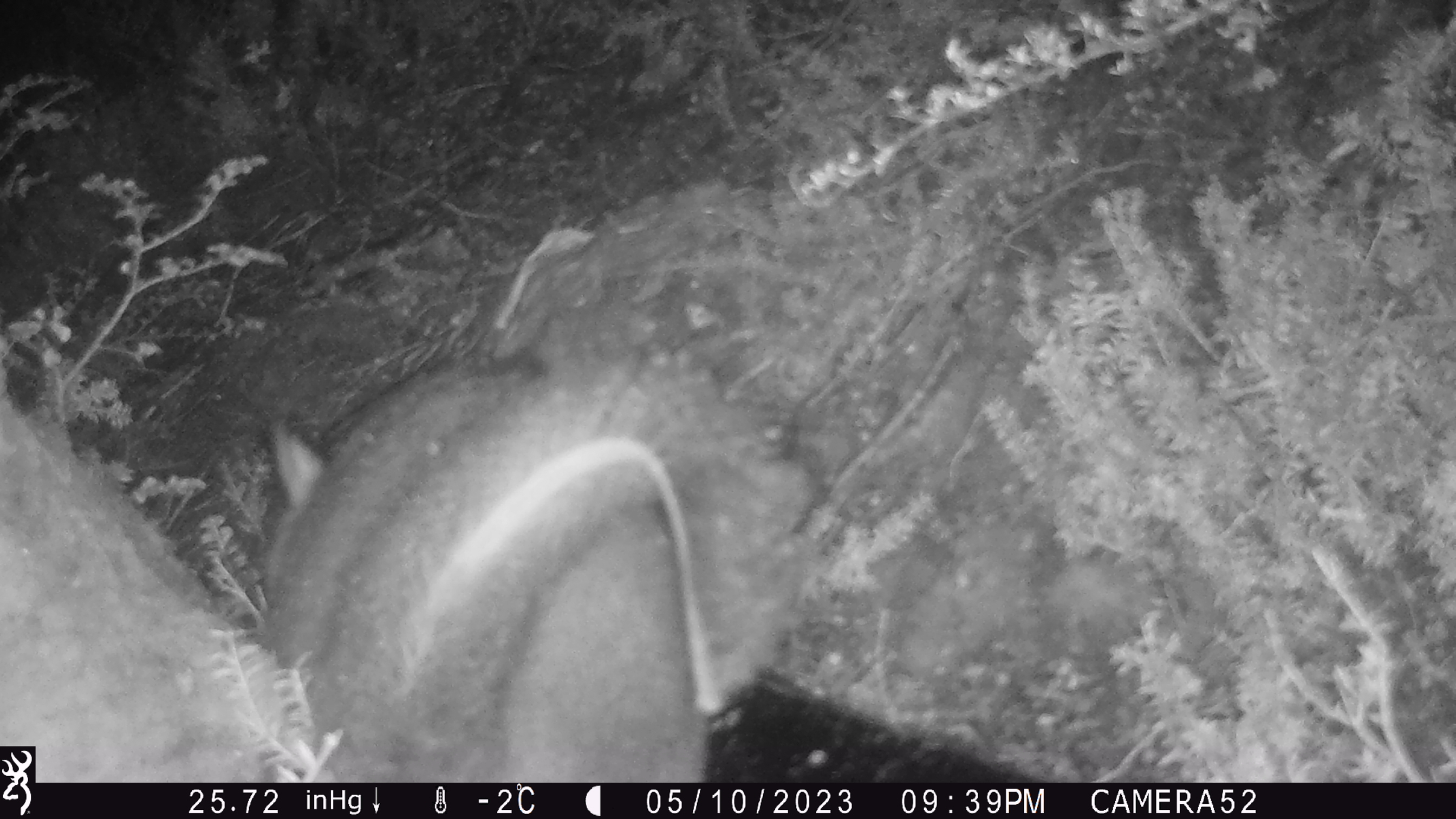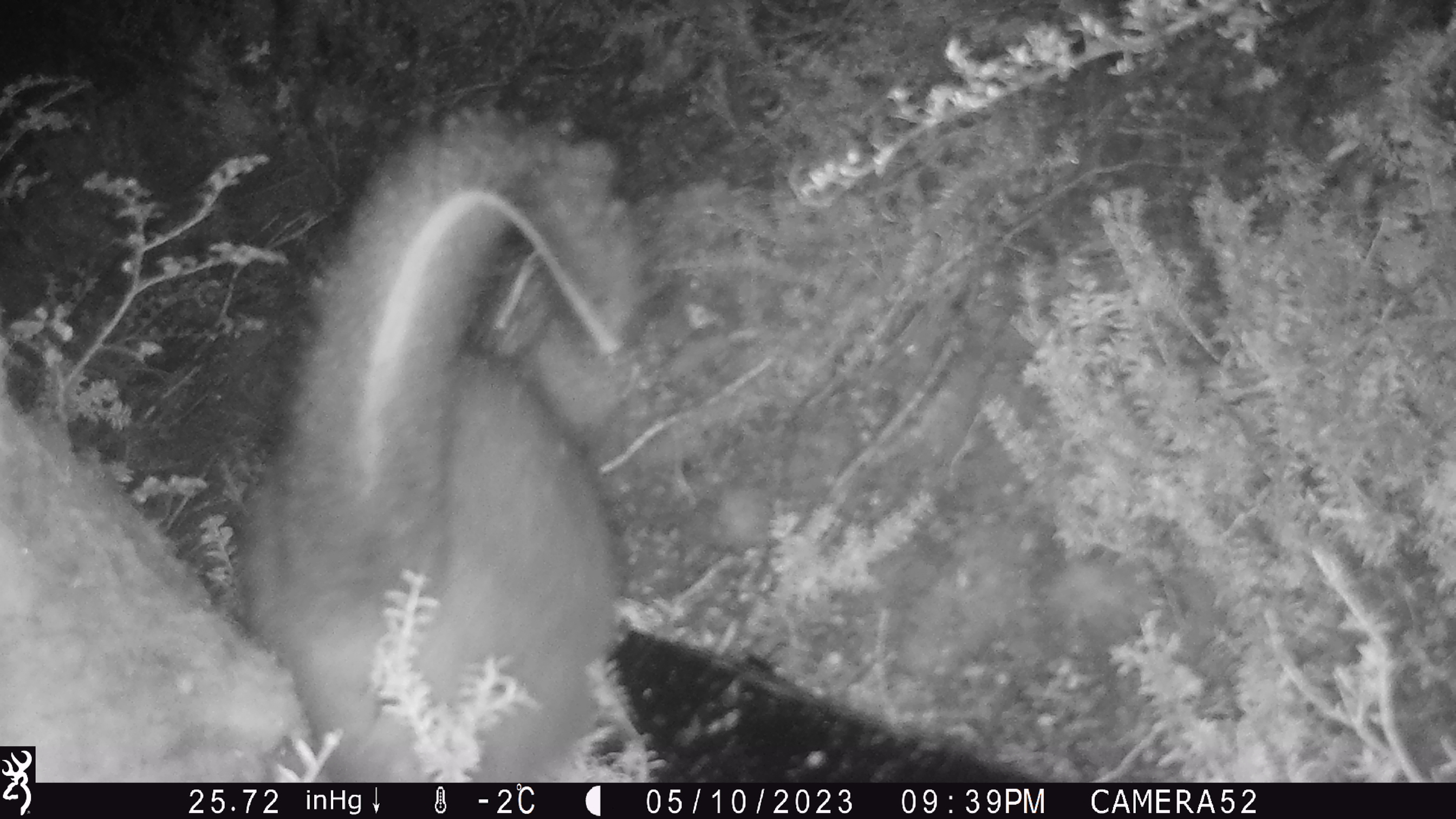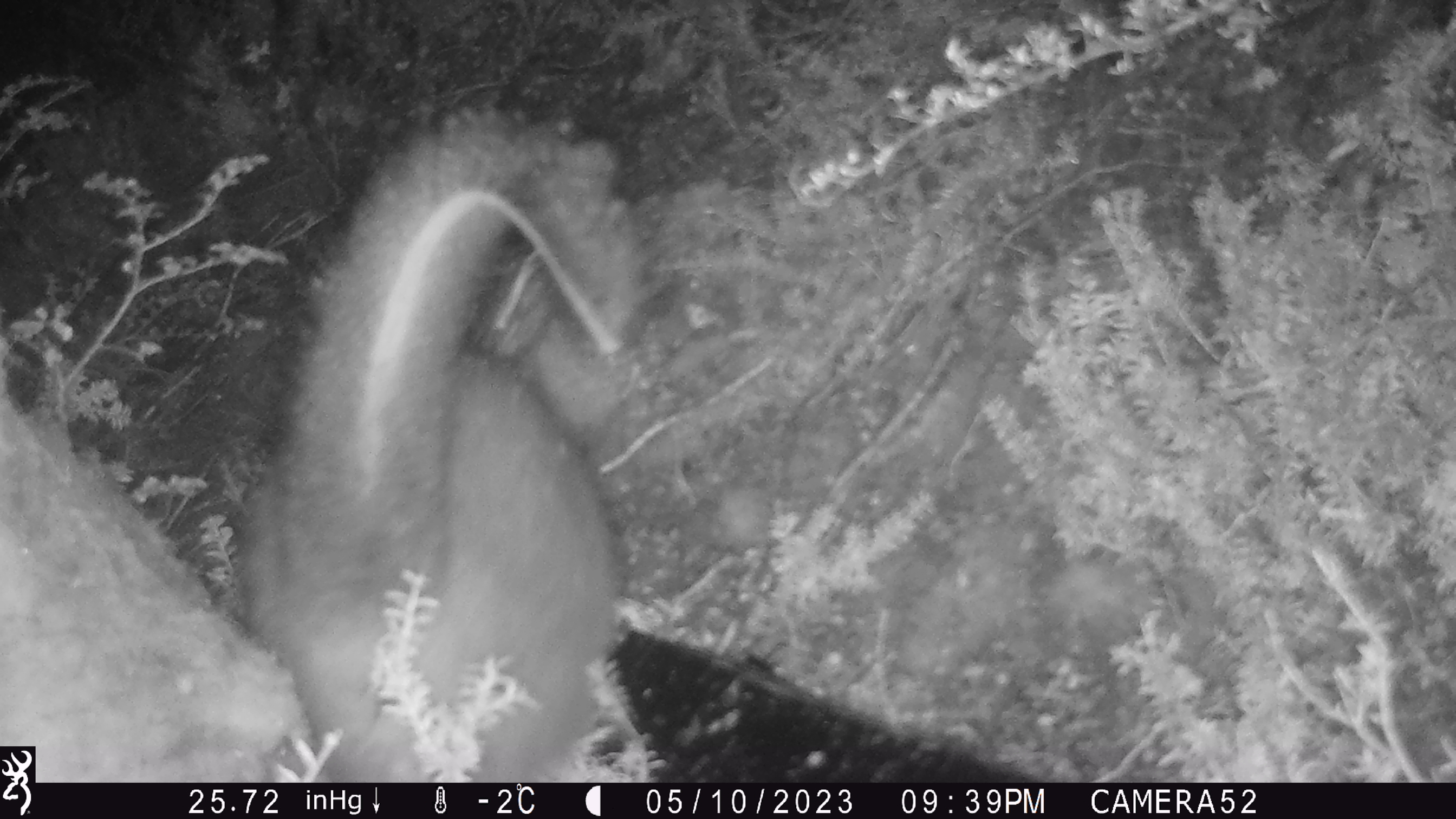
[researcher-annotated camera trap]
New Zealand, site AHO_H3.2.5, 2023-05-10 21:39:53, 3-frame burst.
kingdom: Animalia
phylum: Chordata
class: Mammalia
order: Carnivora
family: Mustelidae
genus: Mustela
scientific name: Mustela erminea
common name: stoat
Stoat (Mustela erminea).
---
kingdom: Animalia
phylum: Chordata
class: Mammalia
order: Diprotodontia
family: Phalangeridae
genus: Trichosurus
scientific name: Trichosurus vulpecula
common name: common brushtail possum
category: possum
Possum (common brushtail possum) (Trichosurus vulpecula).